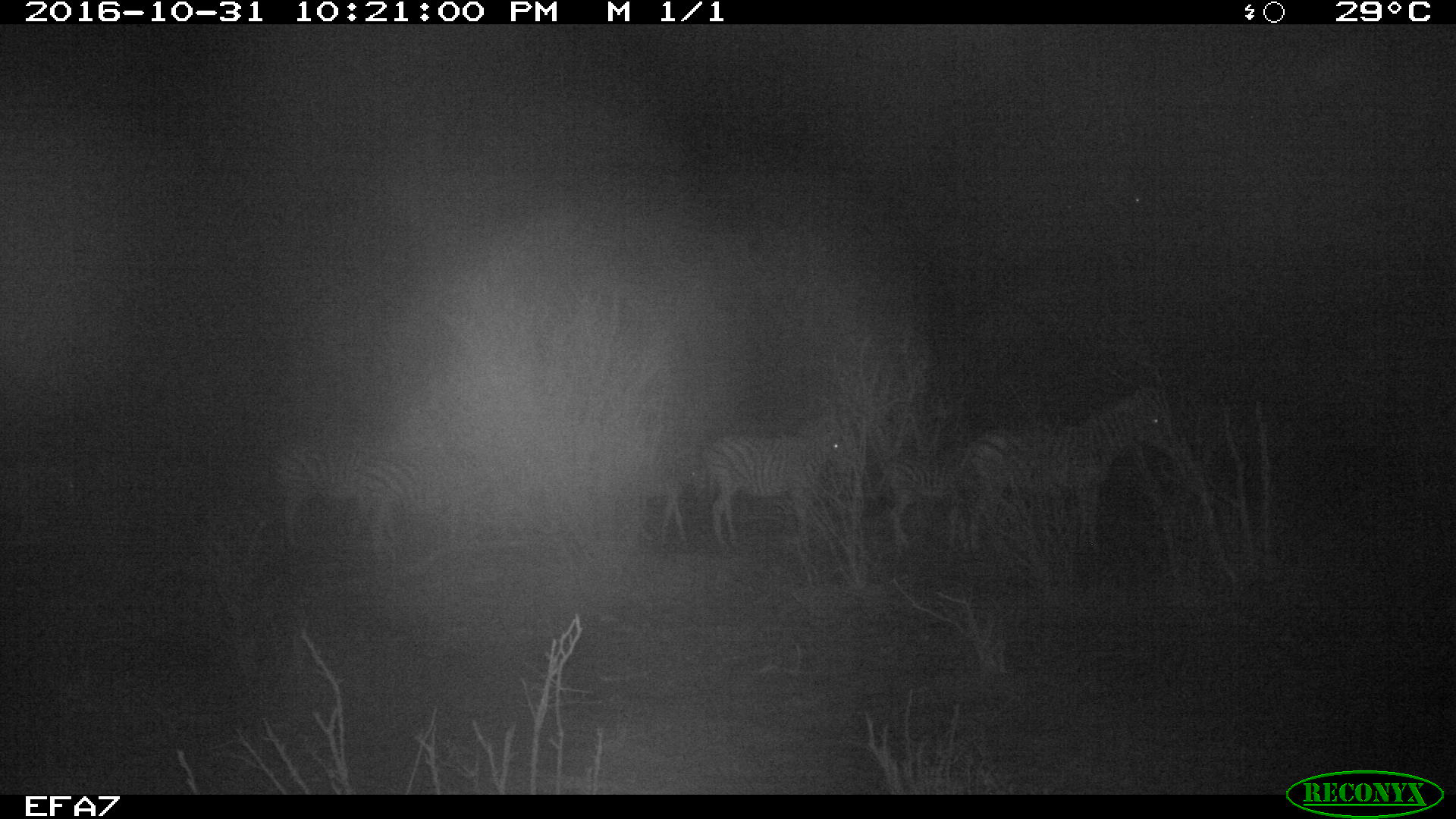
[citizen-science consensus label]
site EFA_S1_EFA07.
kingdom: Animalia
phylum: Chordata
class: Mammalia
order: Perissodactyla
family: Equidae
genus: Equus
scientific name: Equus quagga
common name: plains zebra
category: zebraplains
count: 4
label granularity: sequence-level